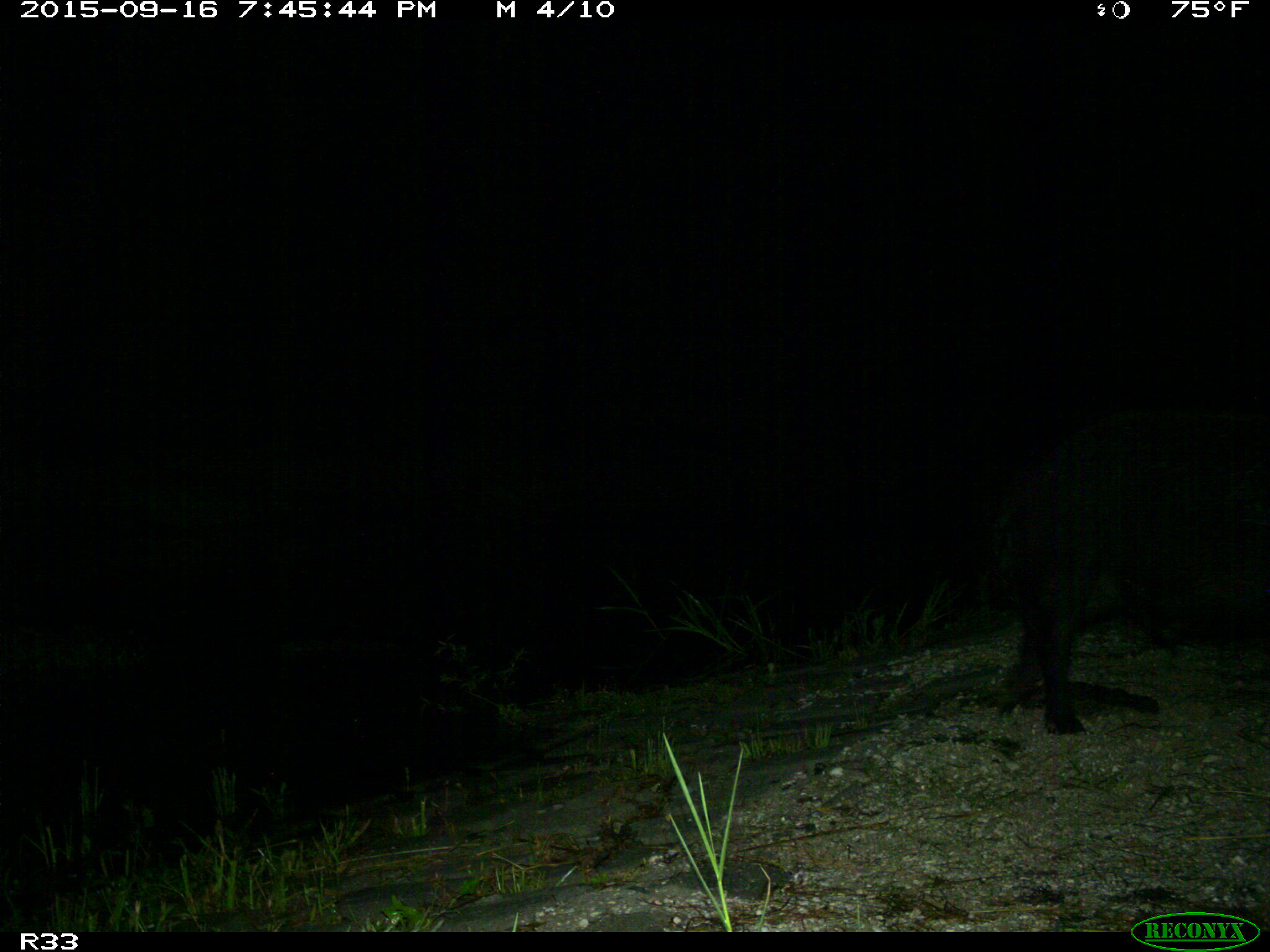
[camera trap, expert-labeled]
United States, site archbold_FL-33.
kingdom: Animalia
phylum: Chordata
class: Mammalia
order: Artiodactyla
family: Bovidae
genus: Bos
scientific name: Bos taurus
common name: domestic cow